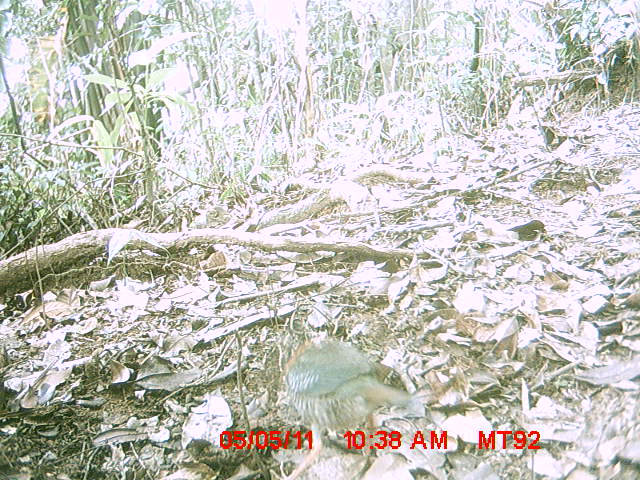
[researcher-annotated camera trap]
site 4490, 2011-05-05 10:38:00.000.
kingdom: Animalia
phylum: Chordata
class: Aves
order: Coraciiformes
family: Brachypteraciidae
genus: Brachypteracias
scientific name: Brachypteracias squamiger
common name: scaly ground roller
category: geobiastes squamiger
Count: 1.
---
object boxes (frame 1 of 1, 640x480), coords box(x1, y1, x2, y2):
geobiastes squamiger: box(275, 333, 411, 480)